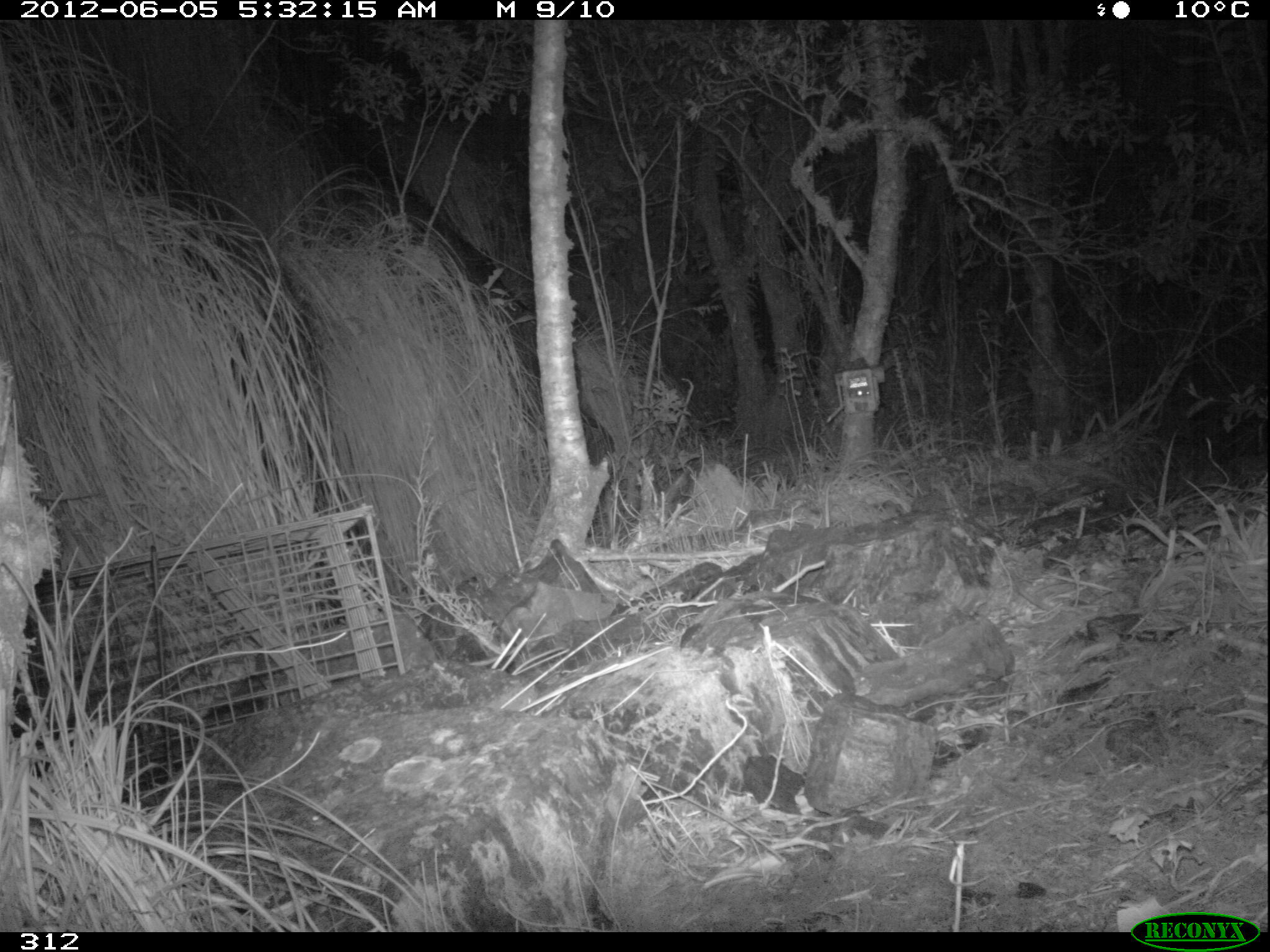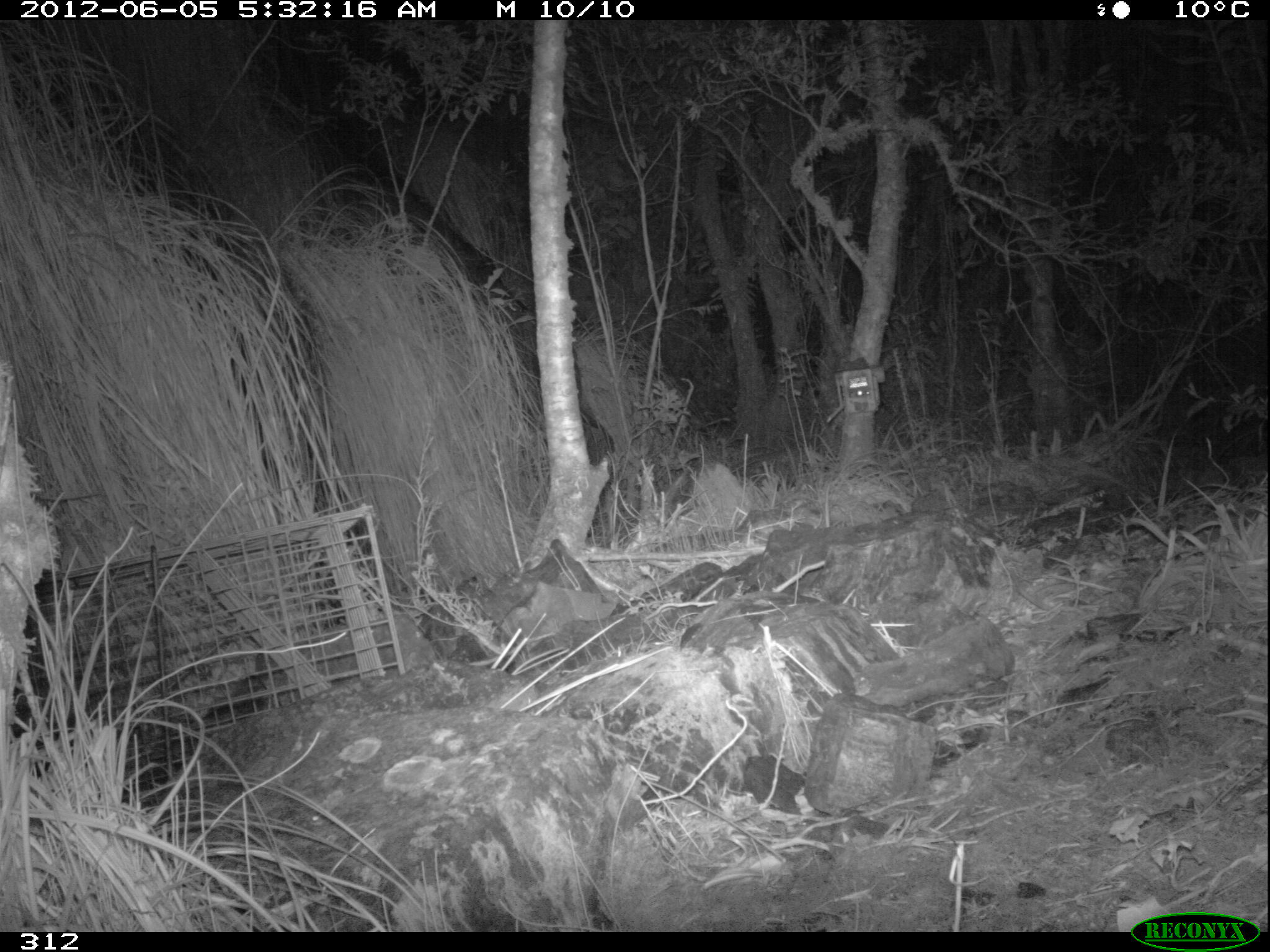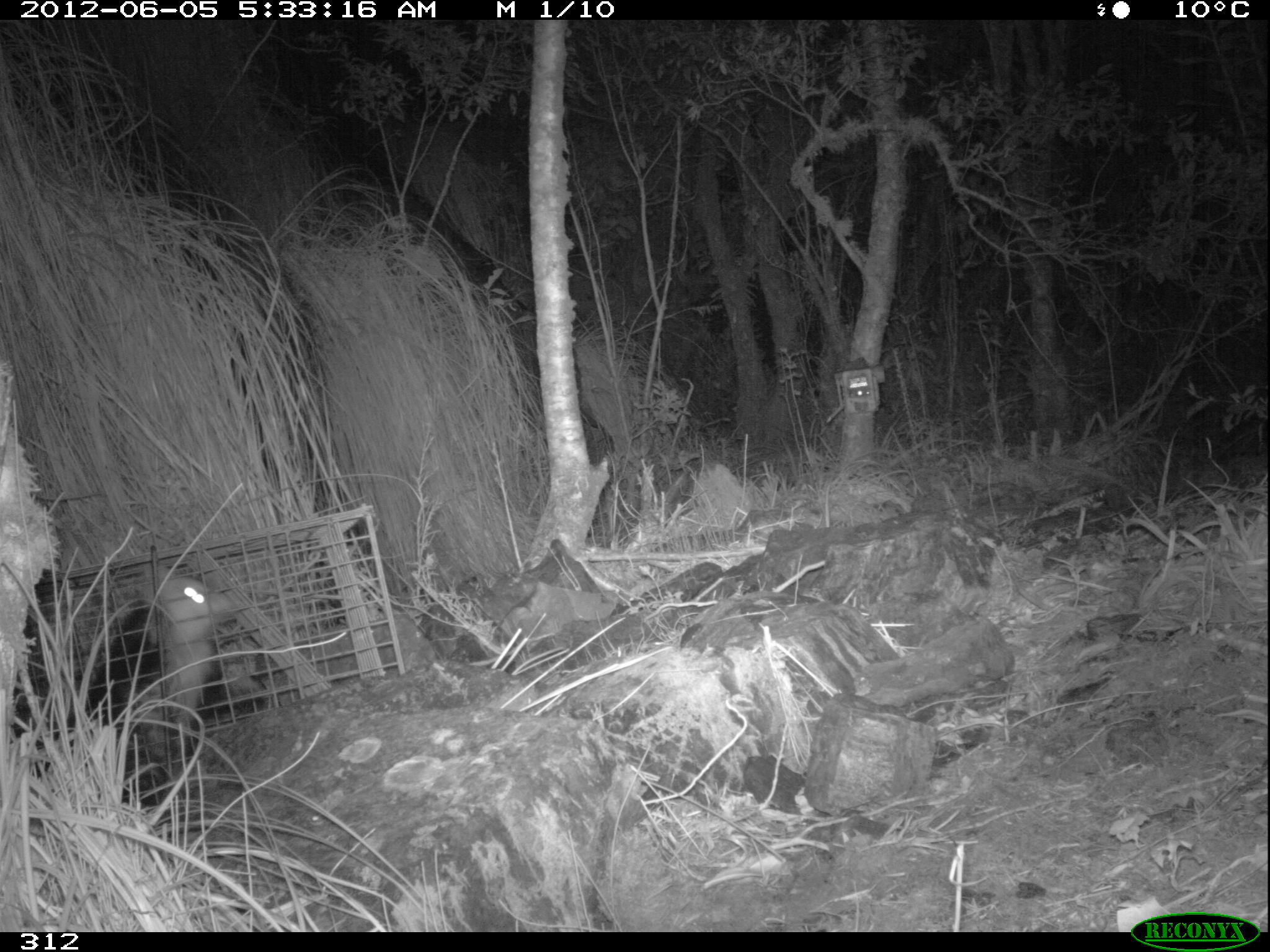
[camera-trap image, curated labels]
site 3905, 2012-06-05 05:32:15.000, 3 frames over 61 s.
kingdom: Animalia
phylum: Chordata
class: Mammalia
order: Didelphimorphia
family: Didelphidae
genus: Didelphis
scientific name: Didelphis pernigra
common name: andean white-eared opossum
Didelphis pernigra (andean white-eared opossum).